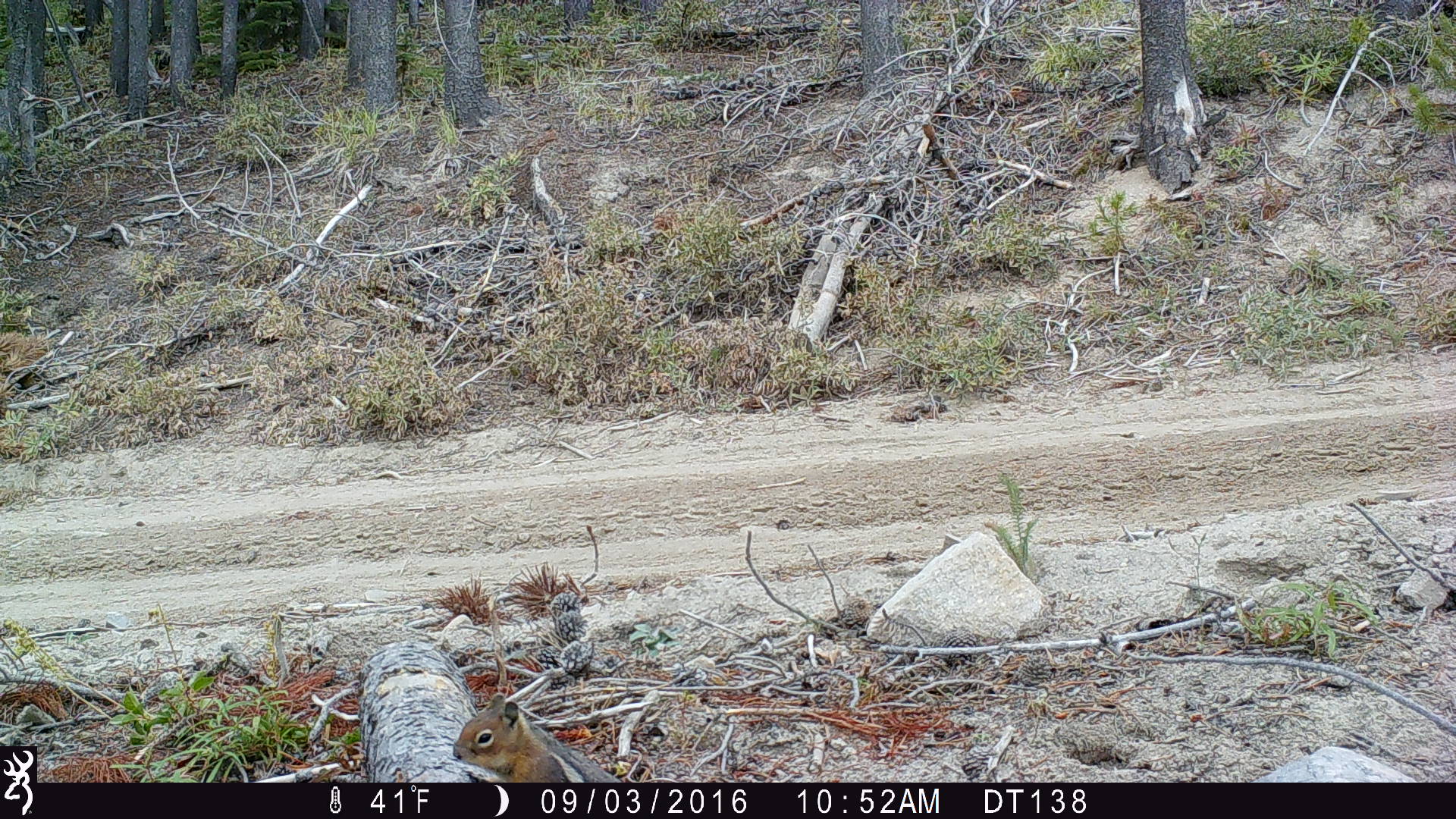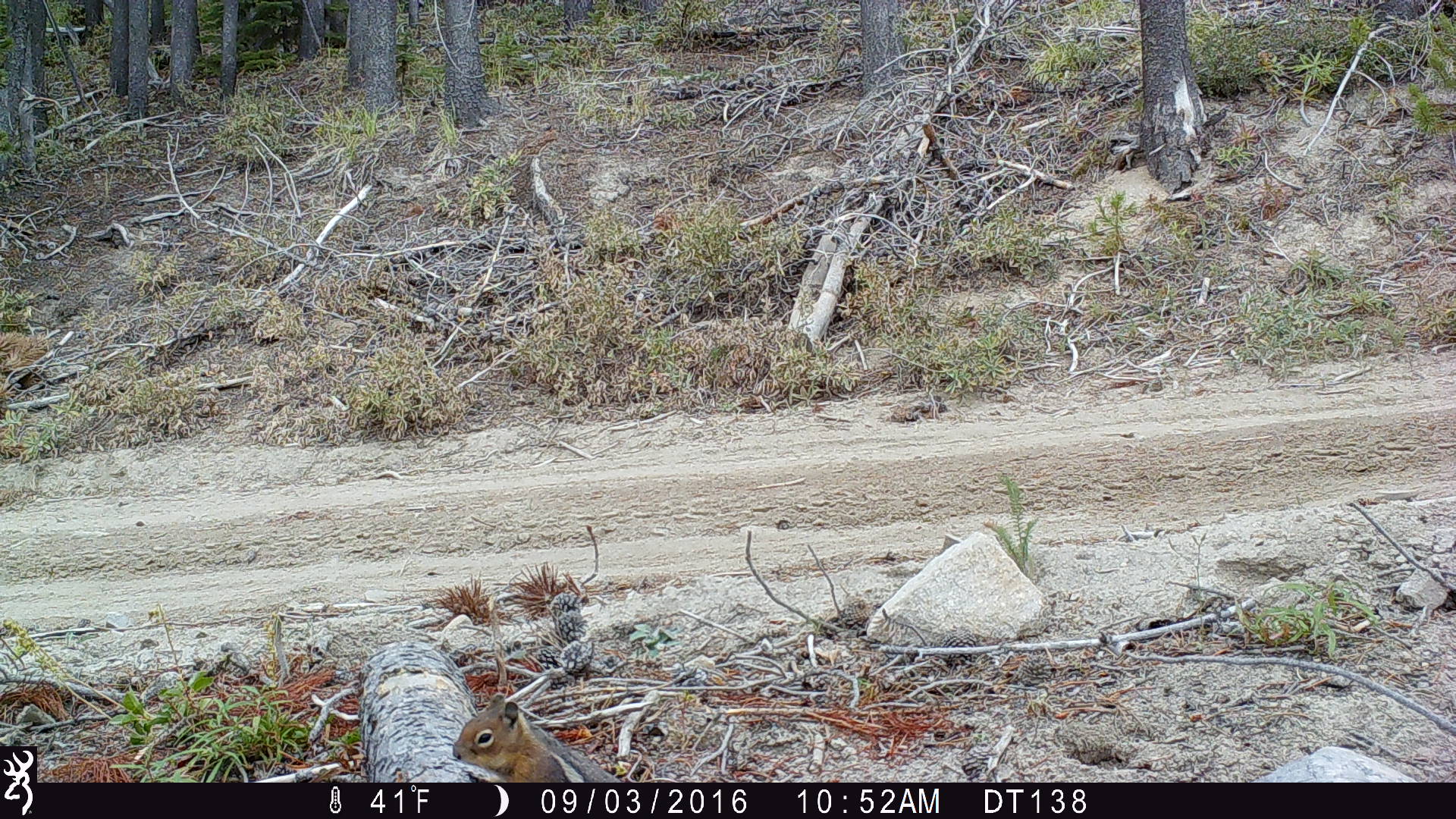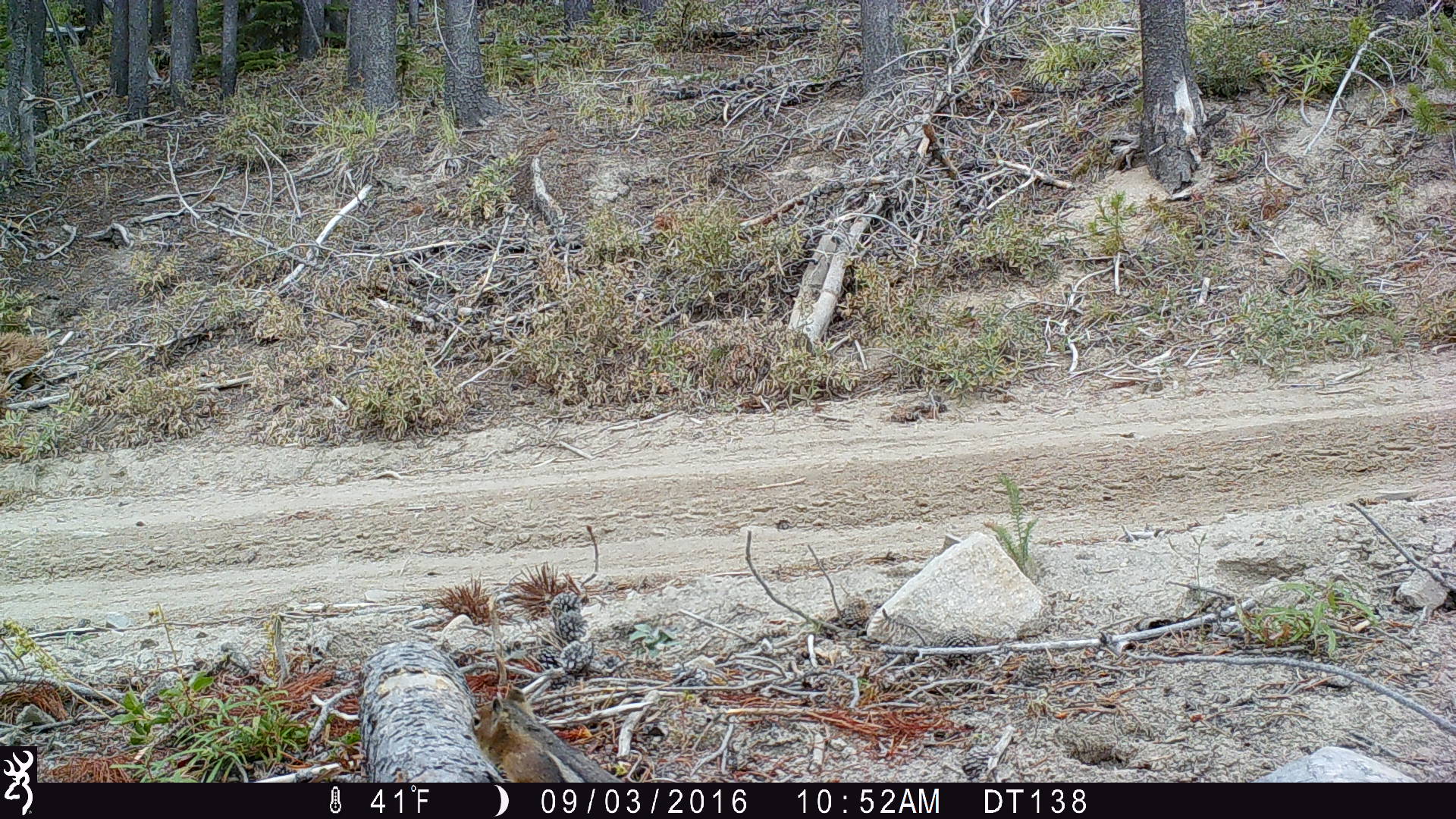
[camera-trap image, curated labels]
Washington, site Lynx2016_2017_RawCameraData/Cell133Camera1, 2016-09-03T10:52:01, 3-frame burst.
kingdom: Animalia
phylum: Chordata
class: Mammalia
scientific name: Mammalia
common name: small mammal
Small mammal (Mammalia). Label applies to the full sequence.